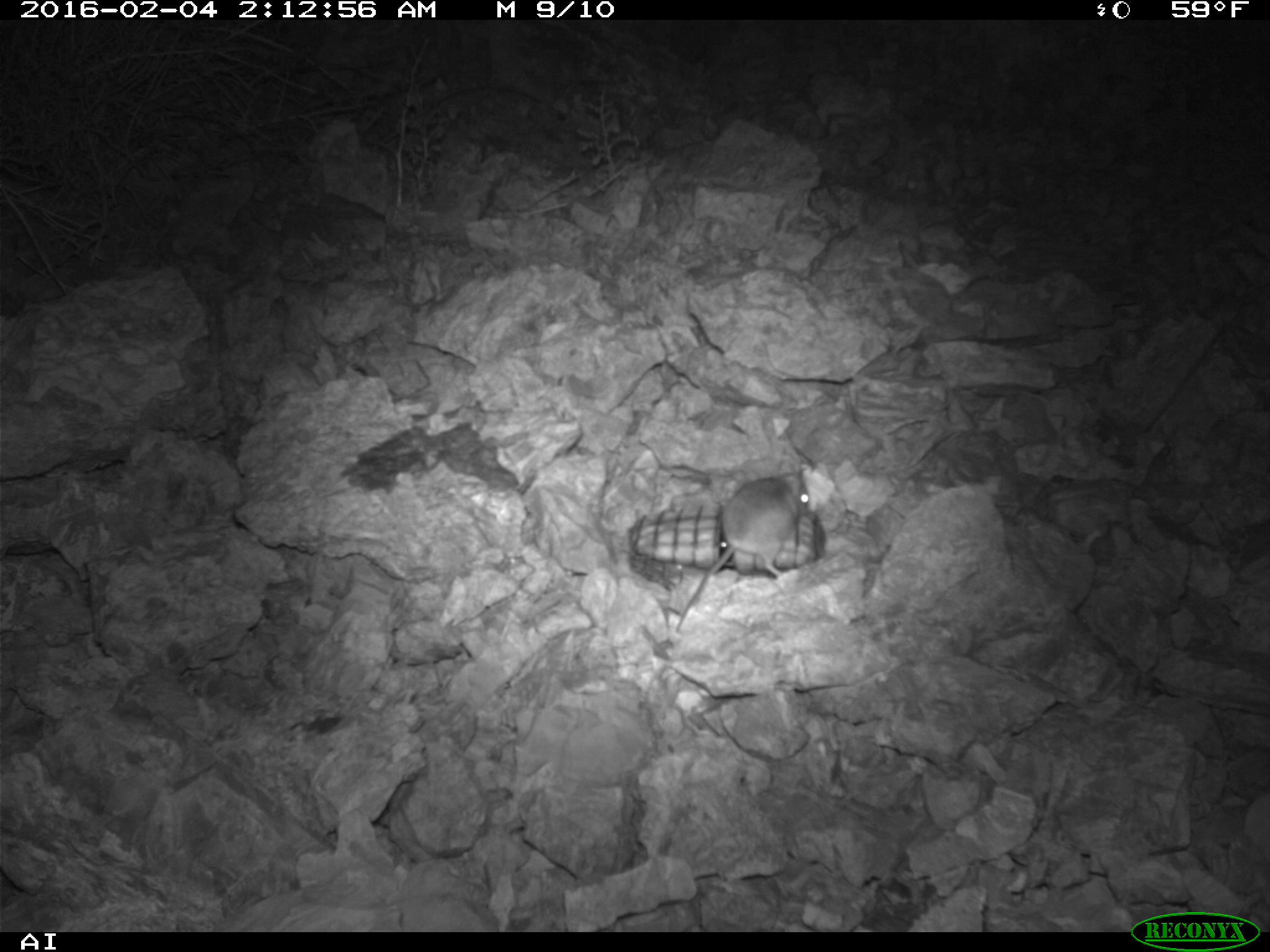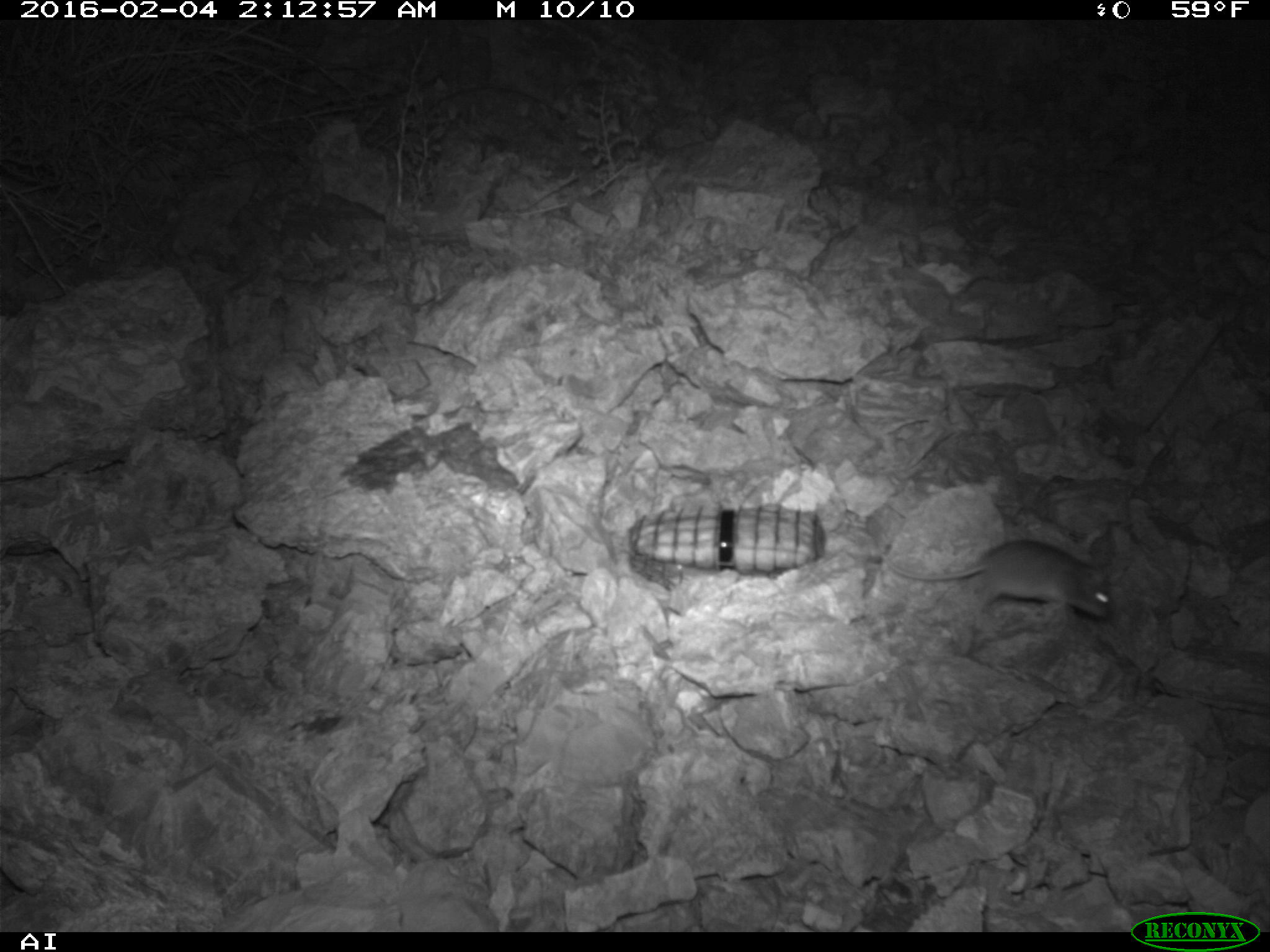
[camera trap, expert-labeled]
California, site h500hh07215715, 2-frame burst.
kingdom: Animalia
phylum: Chordata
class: Mammalia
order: Rodentia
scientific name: Rodentia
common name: rodent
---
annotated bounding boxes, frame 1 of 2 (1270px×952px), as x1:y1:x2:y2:
rodent: 674:470:809:632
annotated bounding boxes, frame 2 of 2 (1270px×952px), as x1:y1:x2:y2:
rodent: 880:539:1111:618